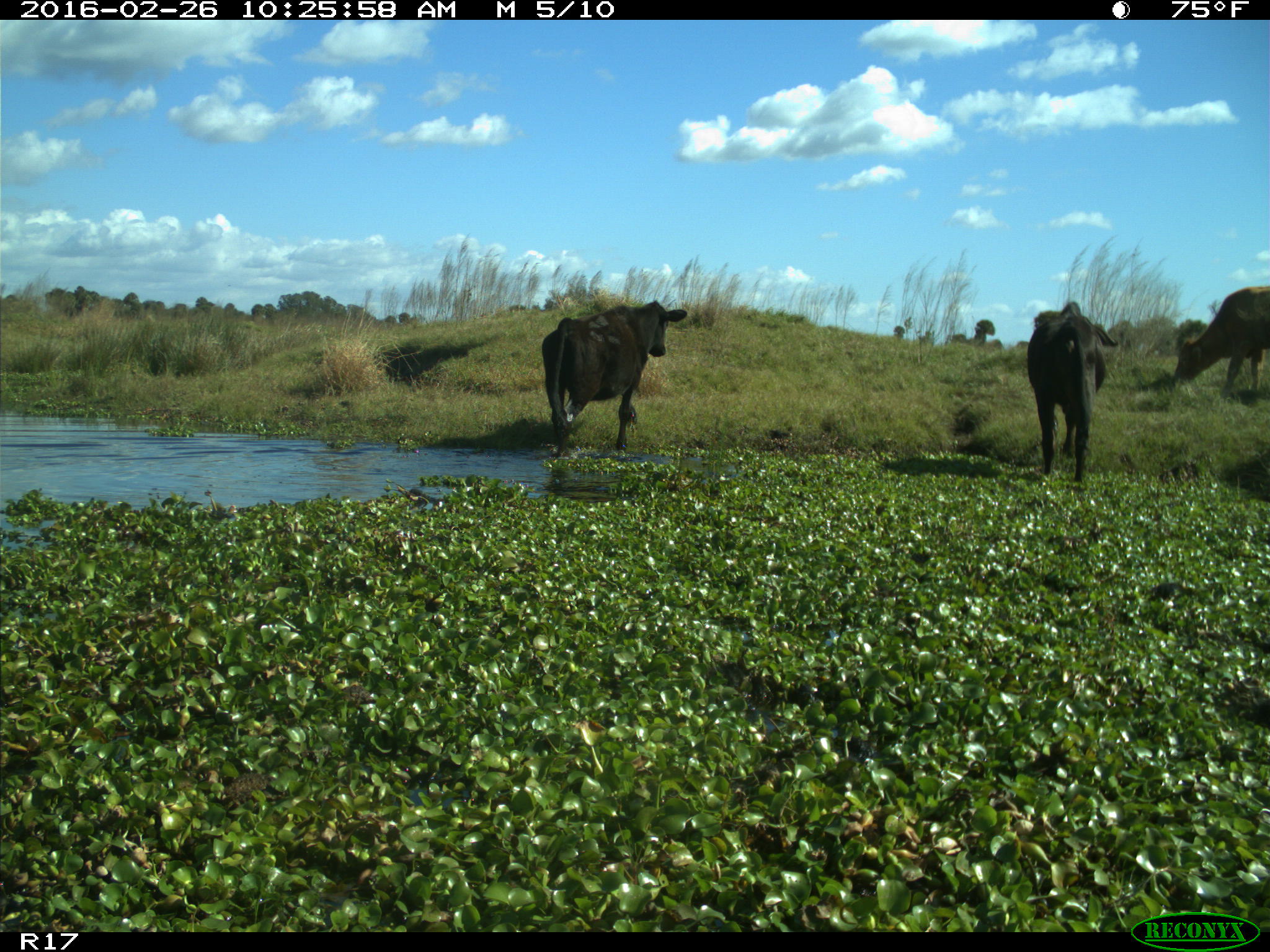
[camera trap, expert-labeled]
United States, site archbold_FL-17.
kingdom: Animalia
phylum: Chordata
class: Mammalia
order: Artiodactyla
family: Bovidae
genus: Bos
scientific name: Bos taurus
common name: domestic cow